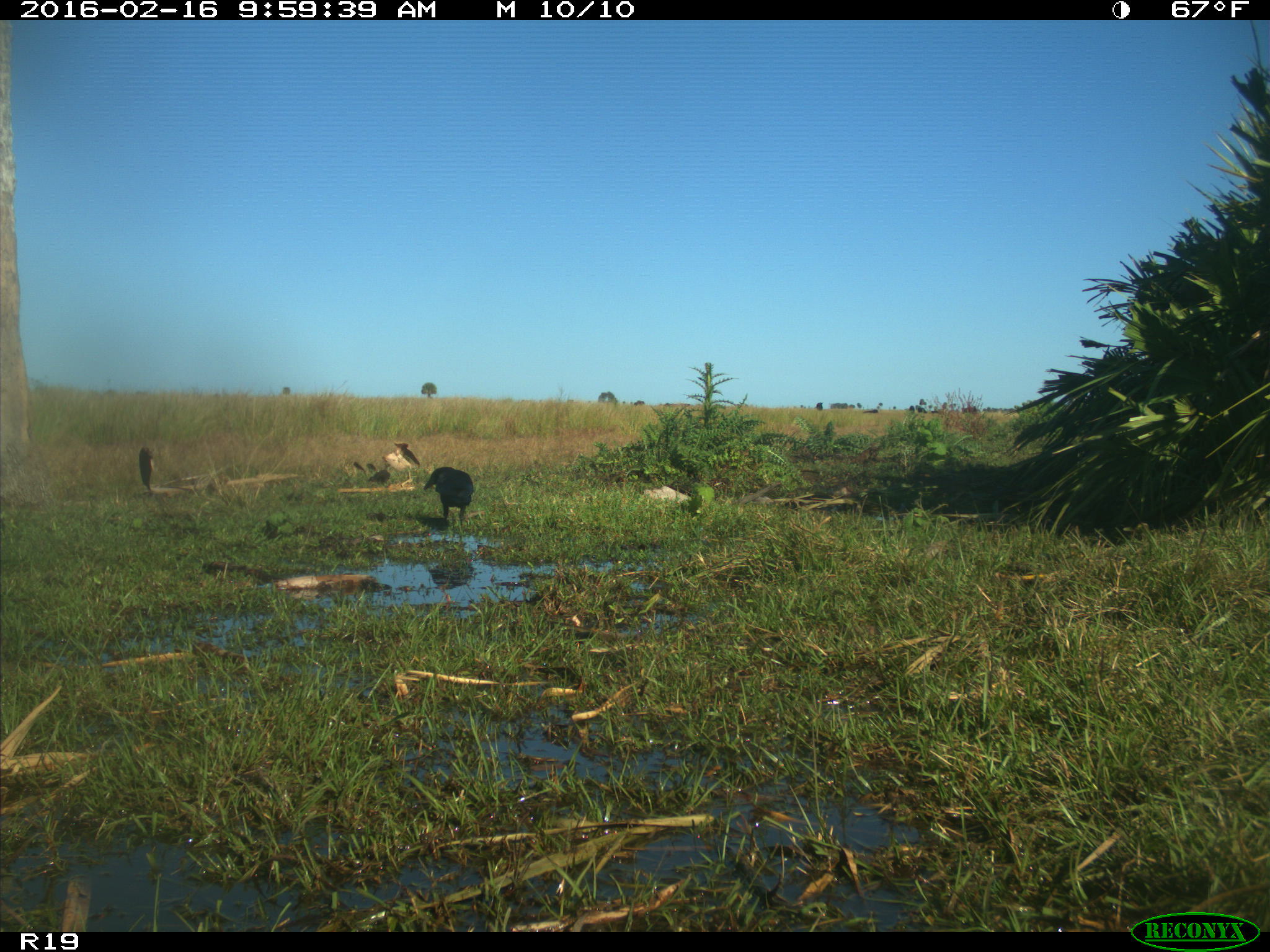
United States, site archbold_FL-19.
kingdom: Animalia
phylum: Chordata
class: Aves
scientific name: Aves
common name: birds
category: unidentified bird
Unidentified bird (birds) (Aves).